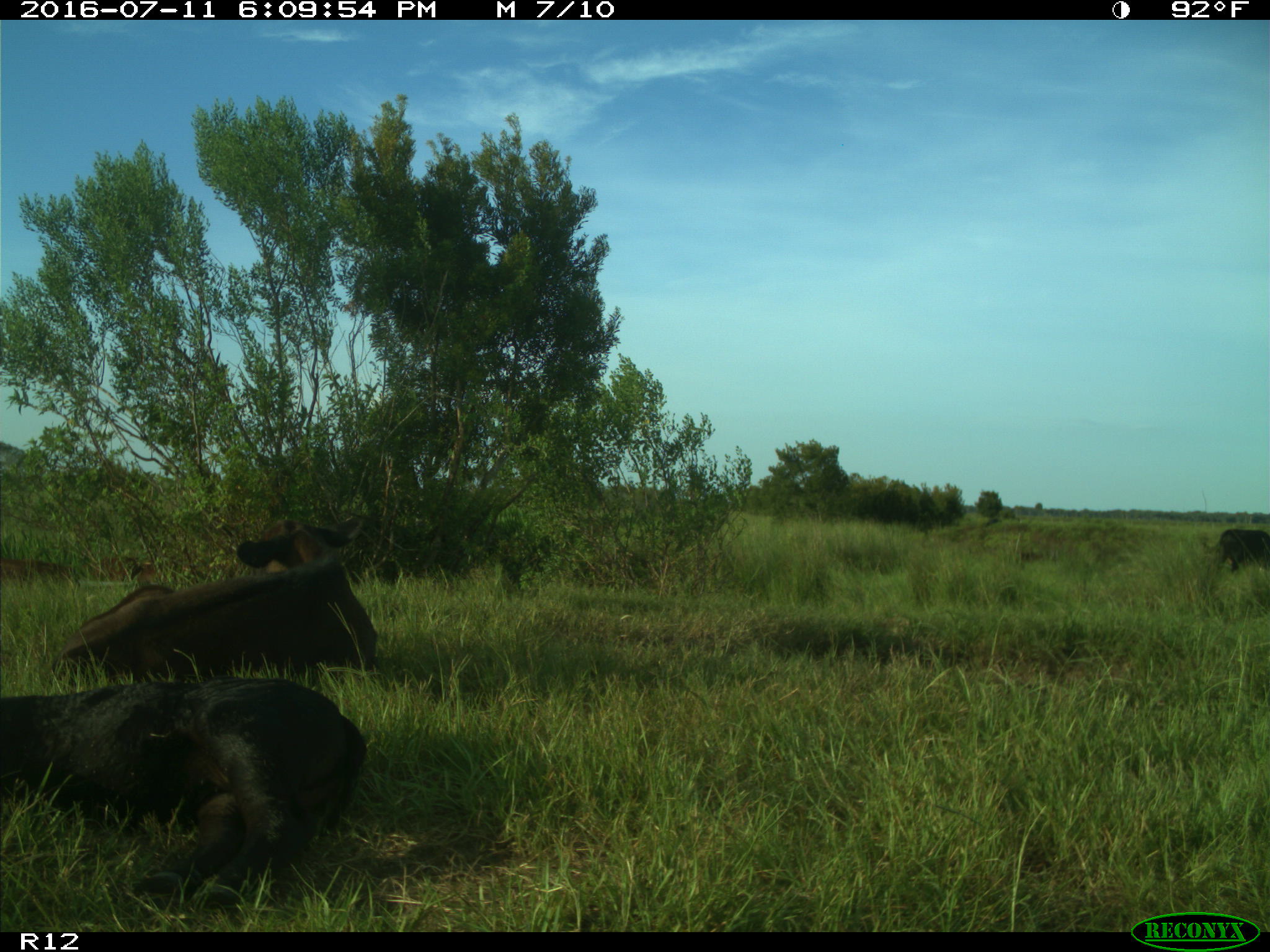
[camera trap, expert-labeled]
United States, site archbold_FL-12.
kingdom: Animalia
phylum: Chordata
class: Mammalia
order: Artiodactyla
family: Bovidae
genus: Bos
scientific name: Bos taurus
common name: domestic cow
Bos taurus (domestic cow).